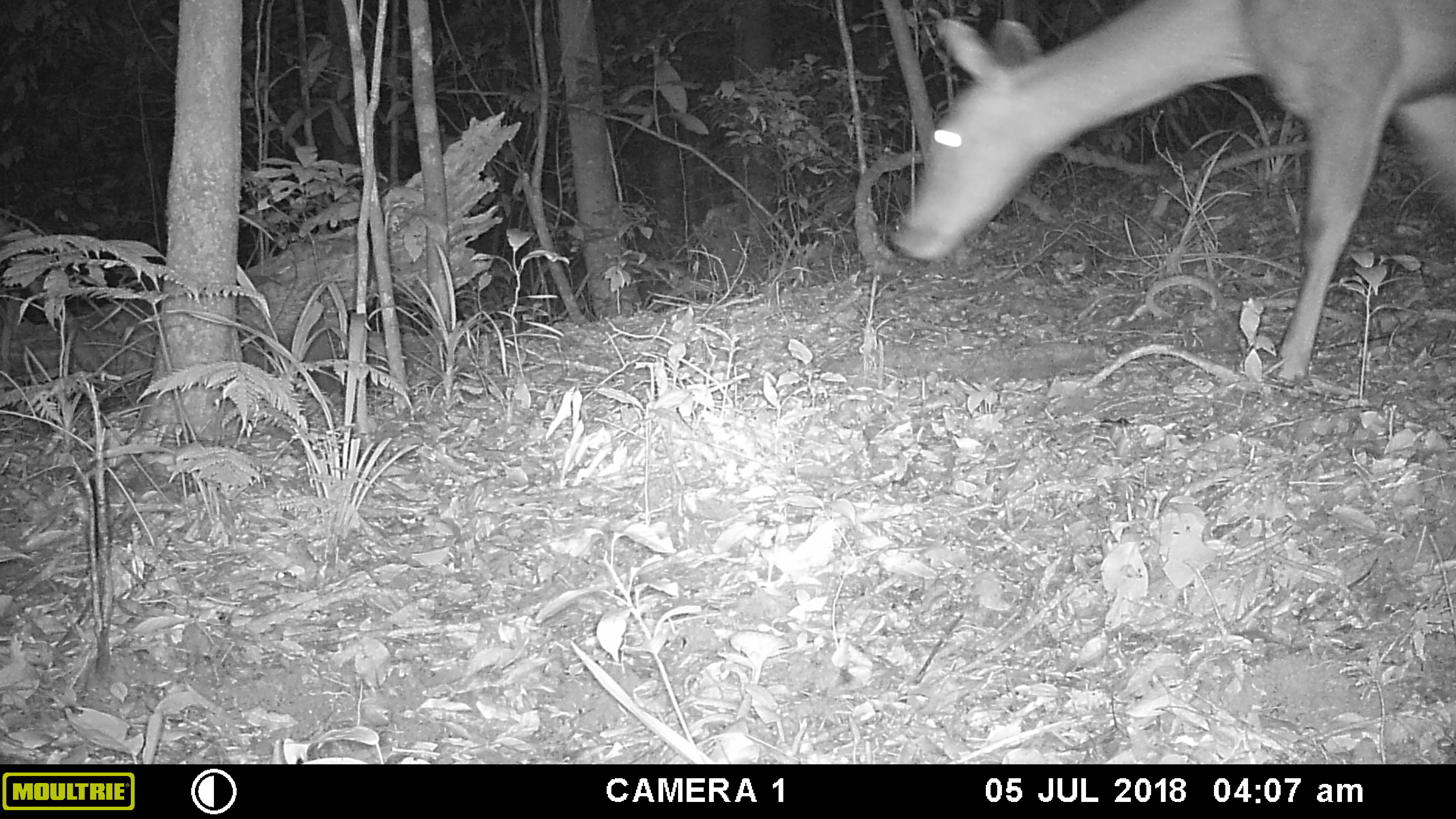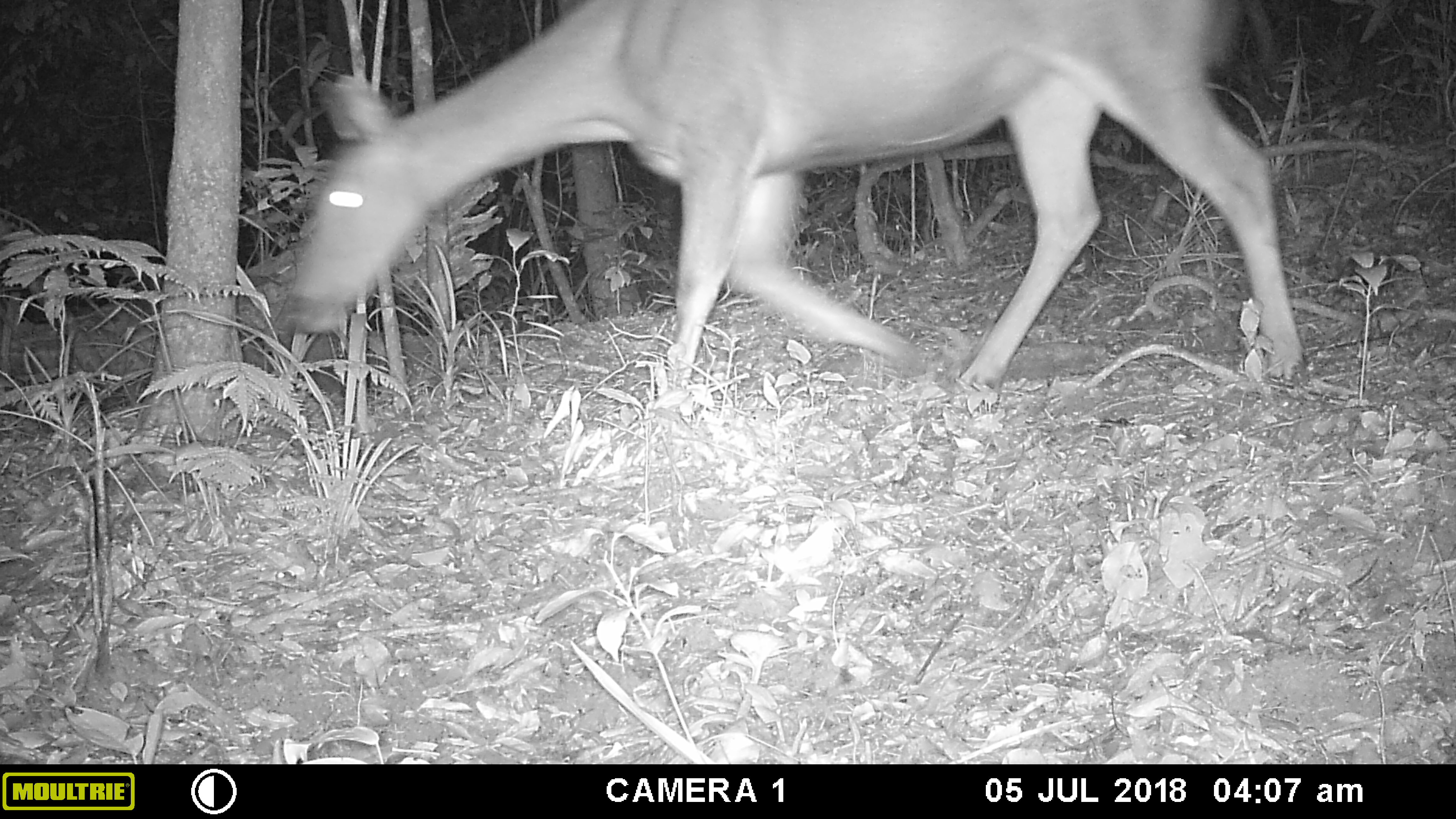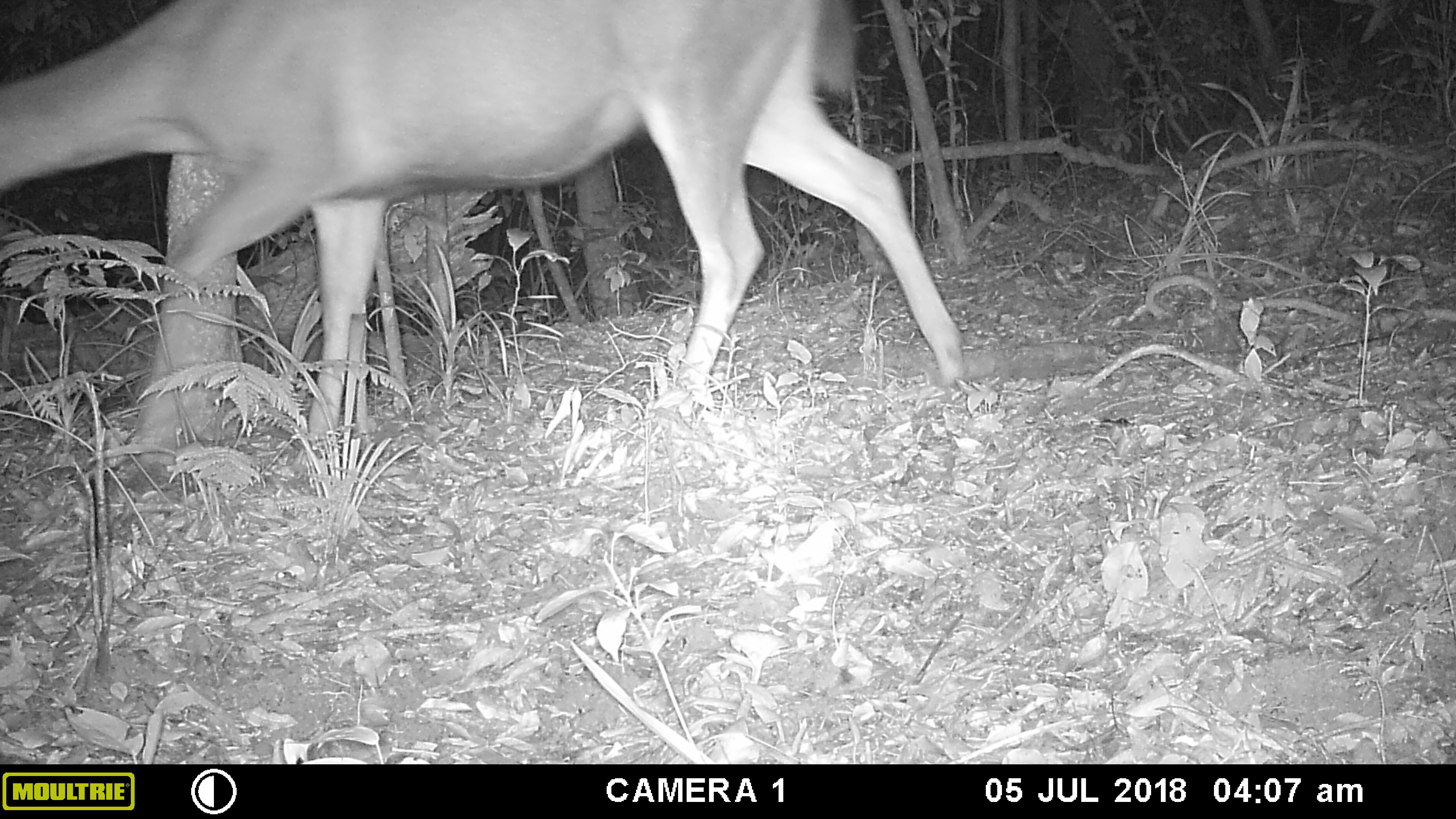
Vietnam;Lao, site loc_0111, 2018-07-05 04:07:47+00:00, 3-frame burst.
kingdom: Animalia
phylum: Chordata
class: Mammalia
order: Artiodactyla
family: Cervidae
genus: Rusa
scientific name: Rusa unicolor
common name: sambar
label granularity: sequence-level